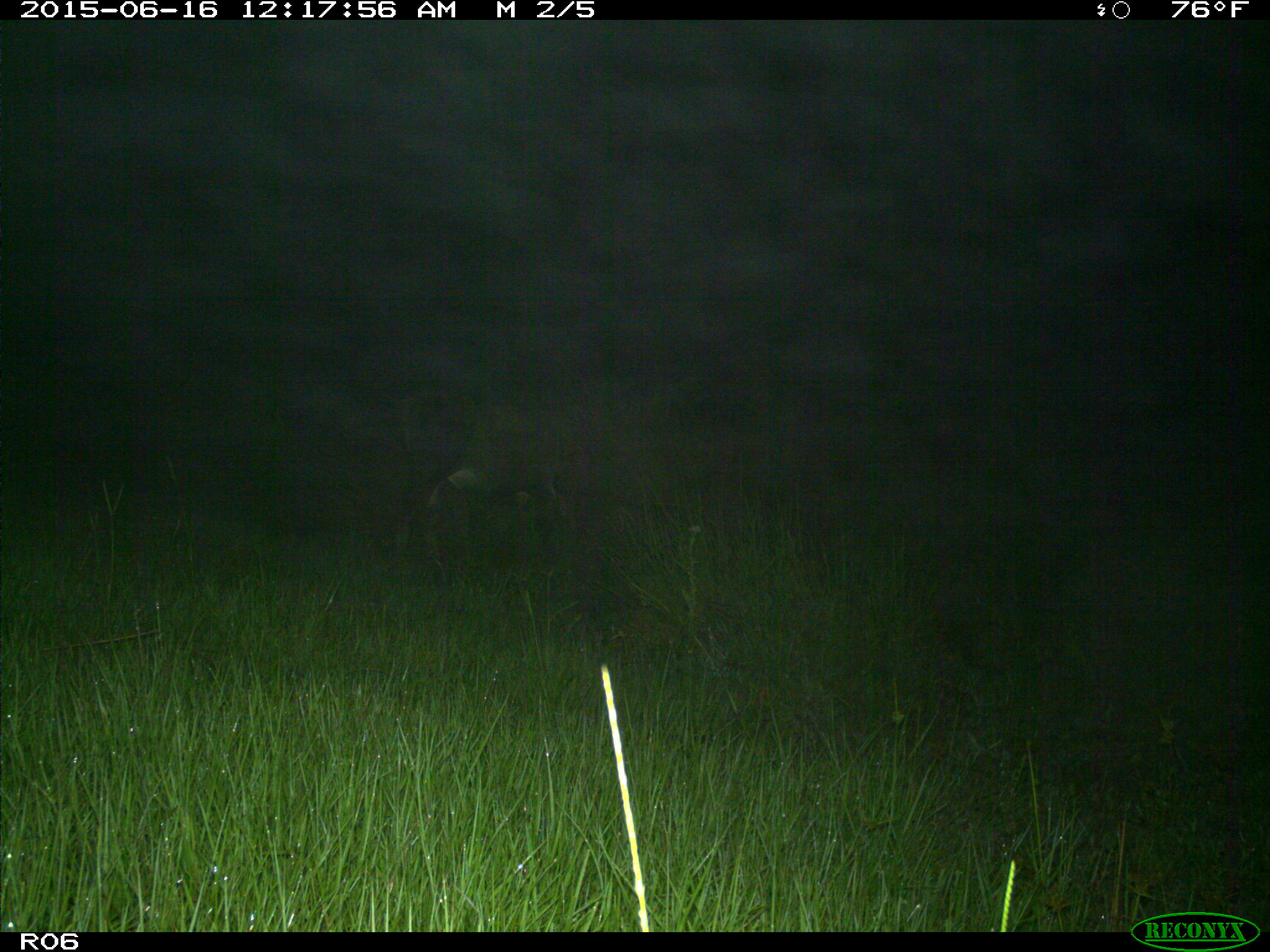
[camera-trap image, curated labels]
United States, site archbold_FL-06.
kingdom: Animalia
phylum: Chordata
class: Mammalia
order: Artiodactyla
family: Bovidae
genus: Bos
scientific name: Bos taurus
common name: domestic cow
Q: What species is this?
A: Bos taurus (domestic cow).